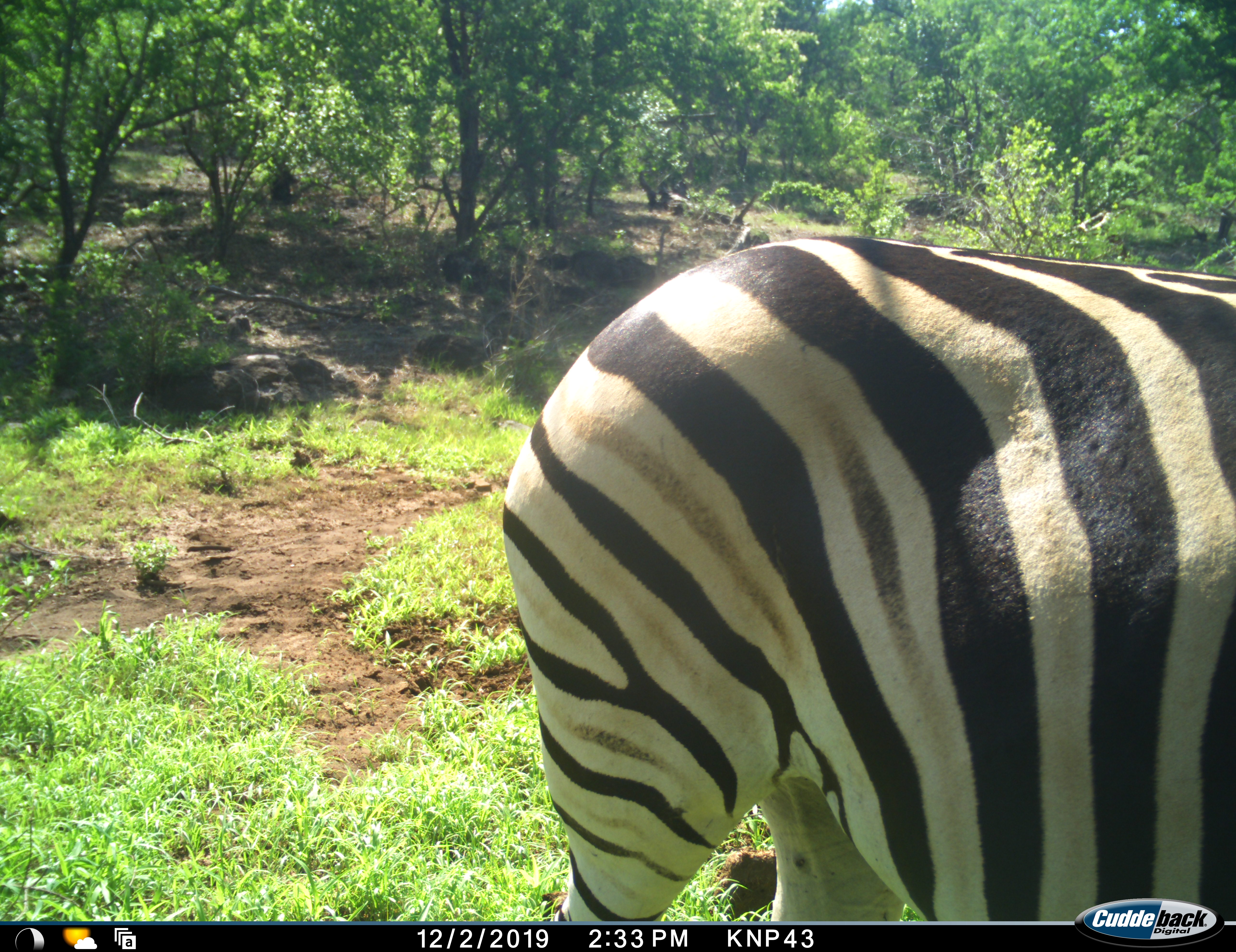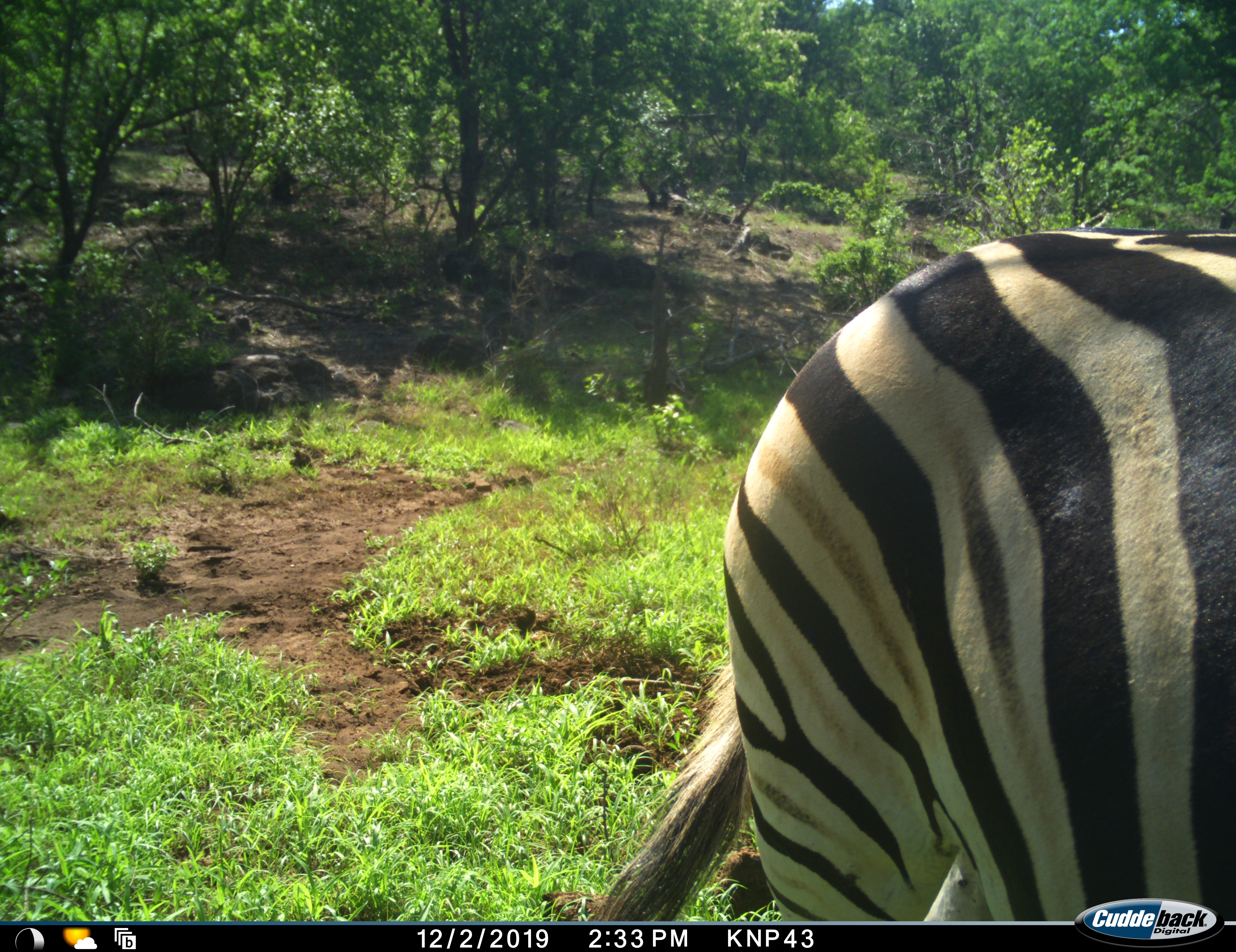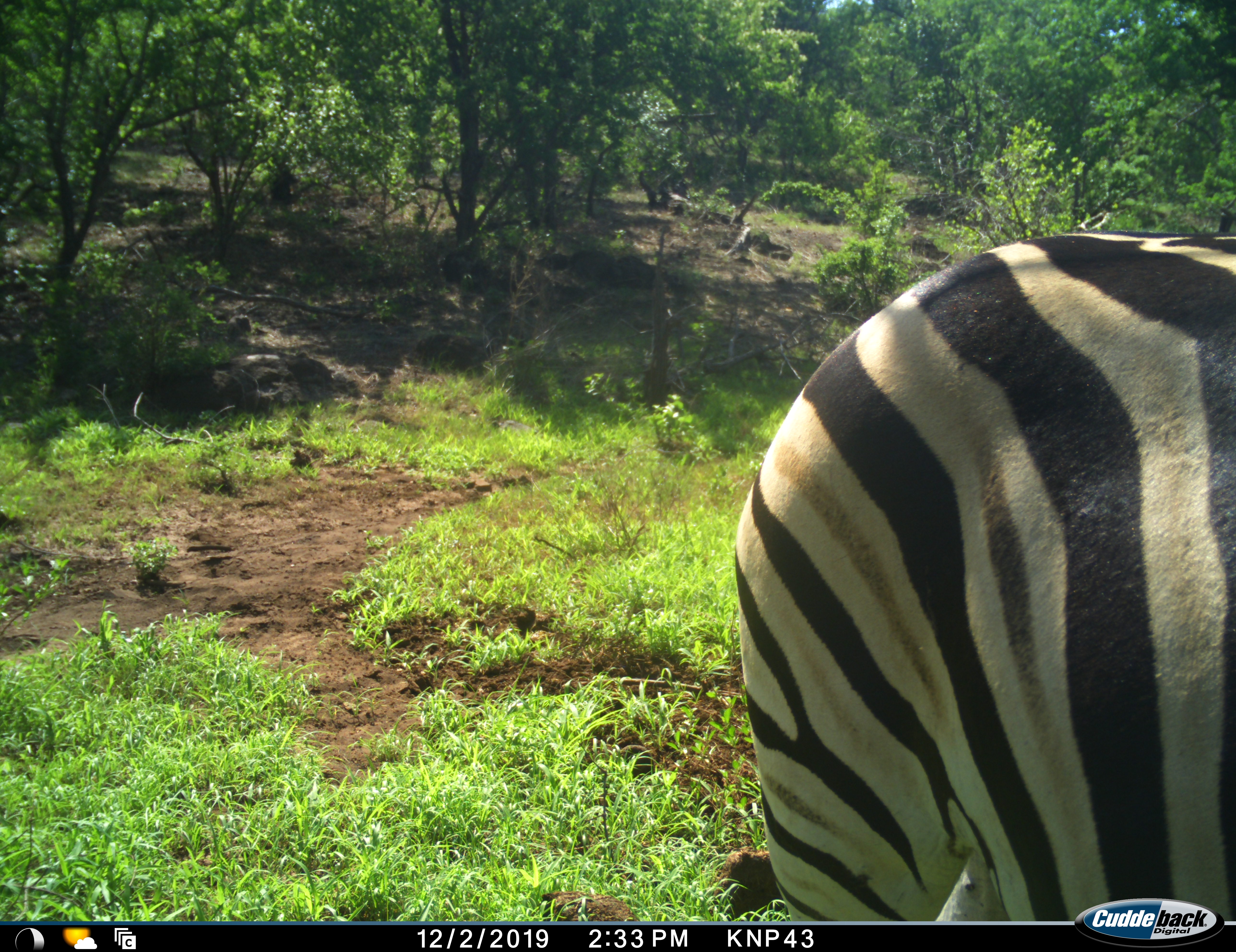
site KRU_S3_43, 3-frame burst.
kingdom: Animalia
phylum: Chordata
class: Mammalia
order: Perissodactyla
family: Equidae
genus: Equus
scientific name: Equus quagga burchellii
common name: burchell's zebra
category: zebraburchells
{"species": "zebraburchells (burchell's zebra) (Equus quagga burchellii)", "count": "1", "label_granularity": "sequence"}